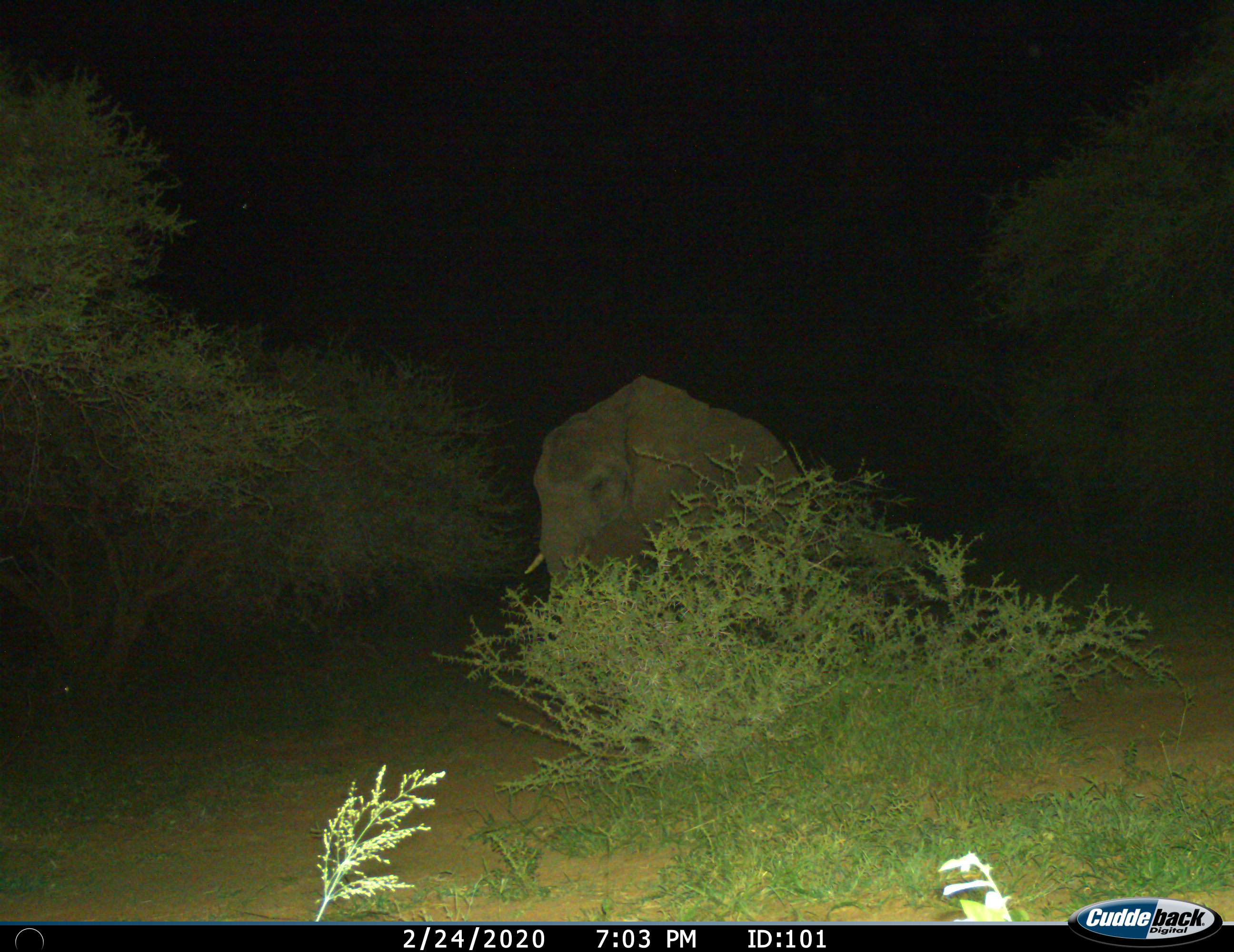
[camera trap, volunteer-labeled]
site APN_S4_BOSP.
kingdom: Animalia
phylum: Chordata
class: Mammalia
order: Proboscidea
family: Elephantidae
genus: Loxodonta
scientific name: Loxodonta africana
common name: african bush elephant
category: elephant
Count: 1.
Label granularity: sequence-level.